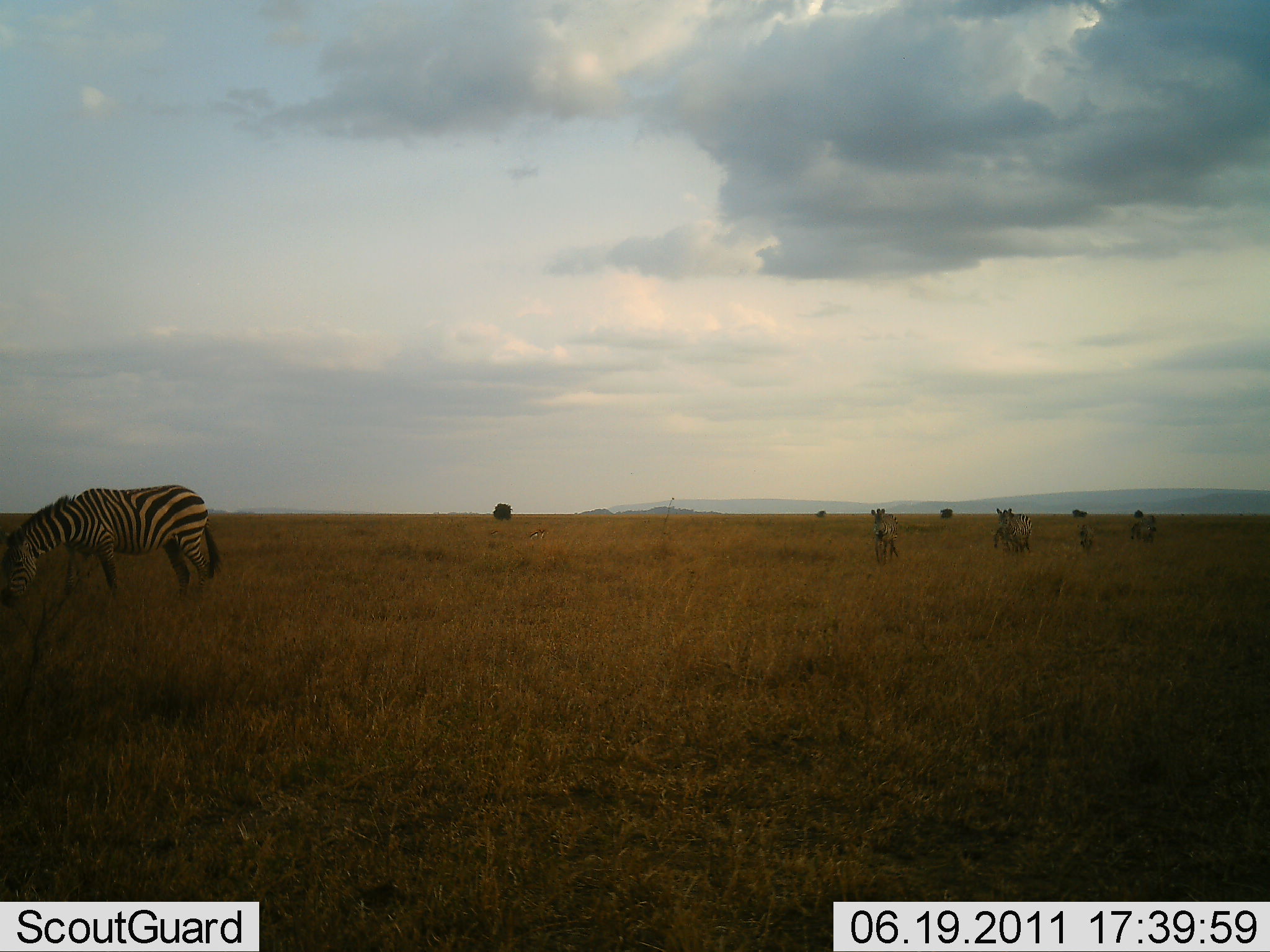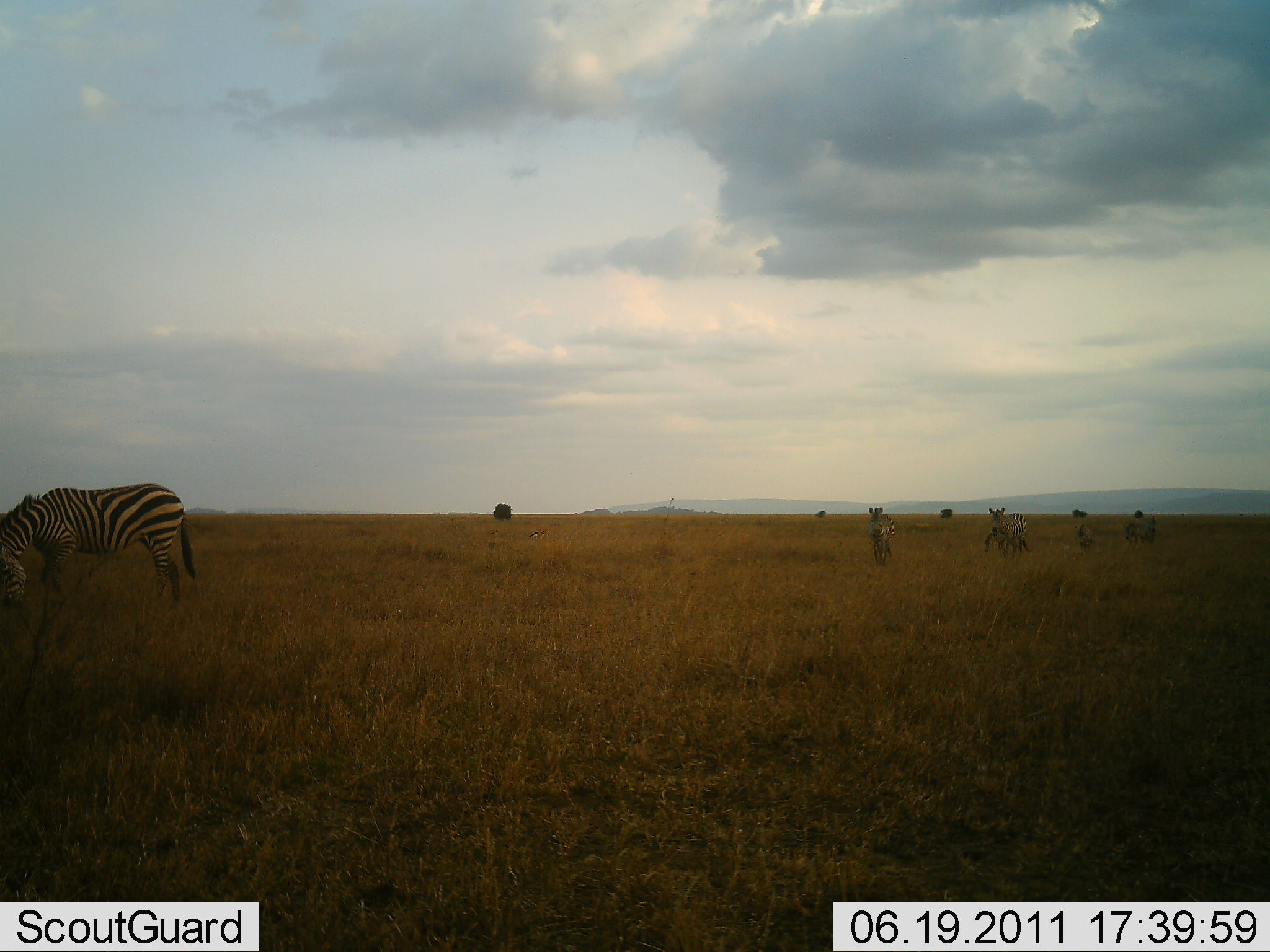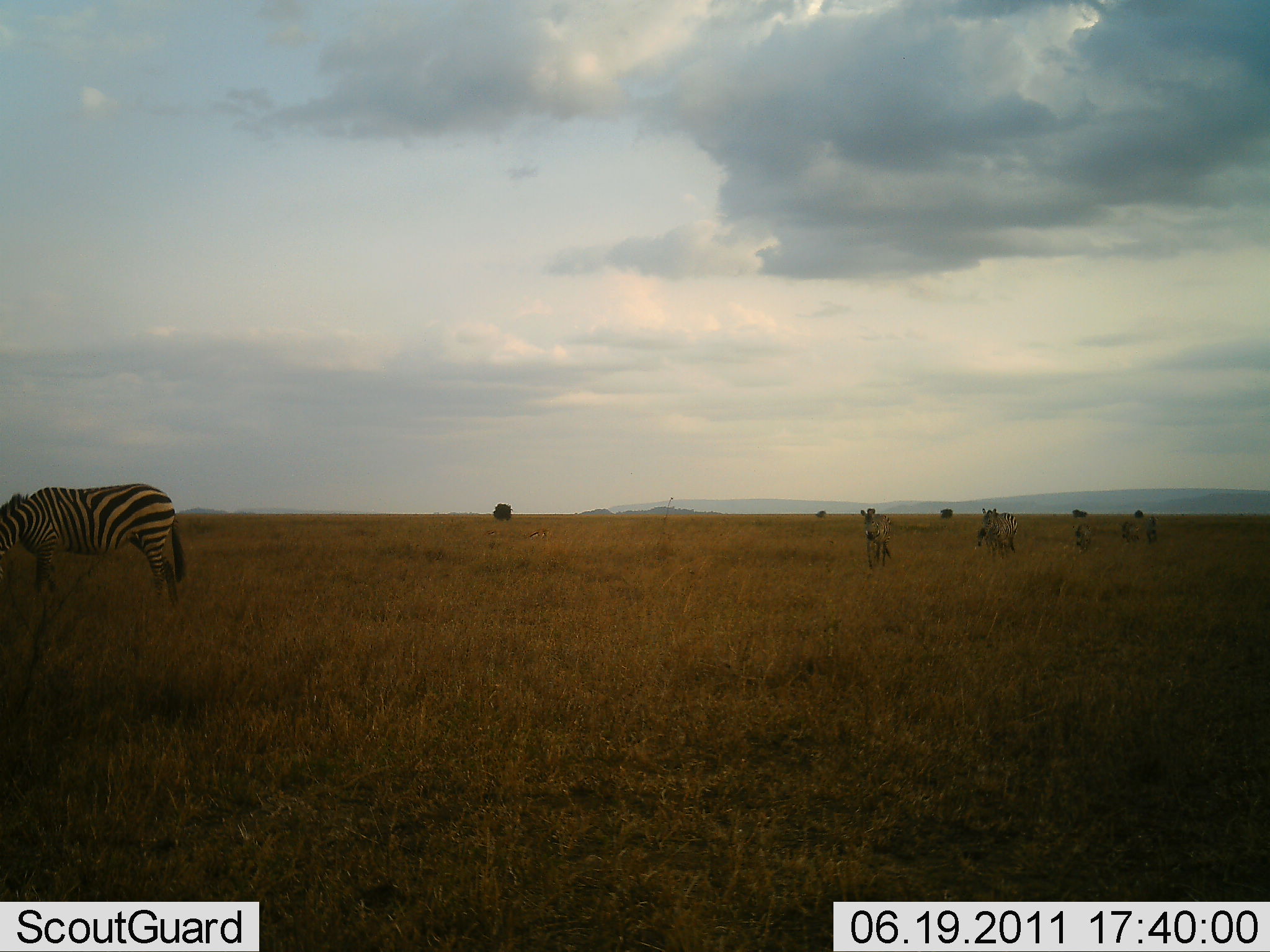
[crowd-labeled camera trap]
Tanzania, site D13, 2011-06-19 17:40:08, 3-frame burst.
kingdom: Animalia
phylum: Chordata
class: Mammalia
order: Perissodactyla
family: Equidae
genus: Equus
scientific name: Equus quagga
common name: plains zebra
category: zebra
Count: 6.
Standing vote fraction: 8%.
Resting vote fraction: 0%.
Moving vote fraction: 92%.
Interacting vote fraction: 0%.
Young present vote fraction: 0%.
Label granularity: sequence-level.